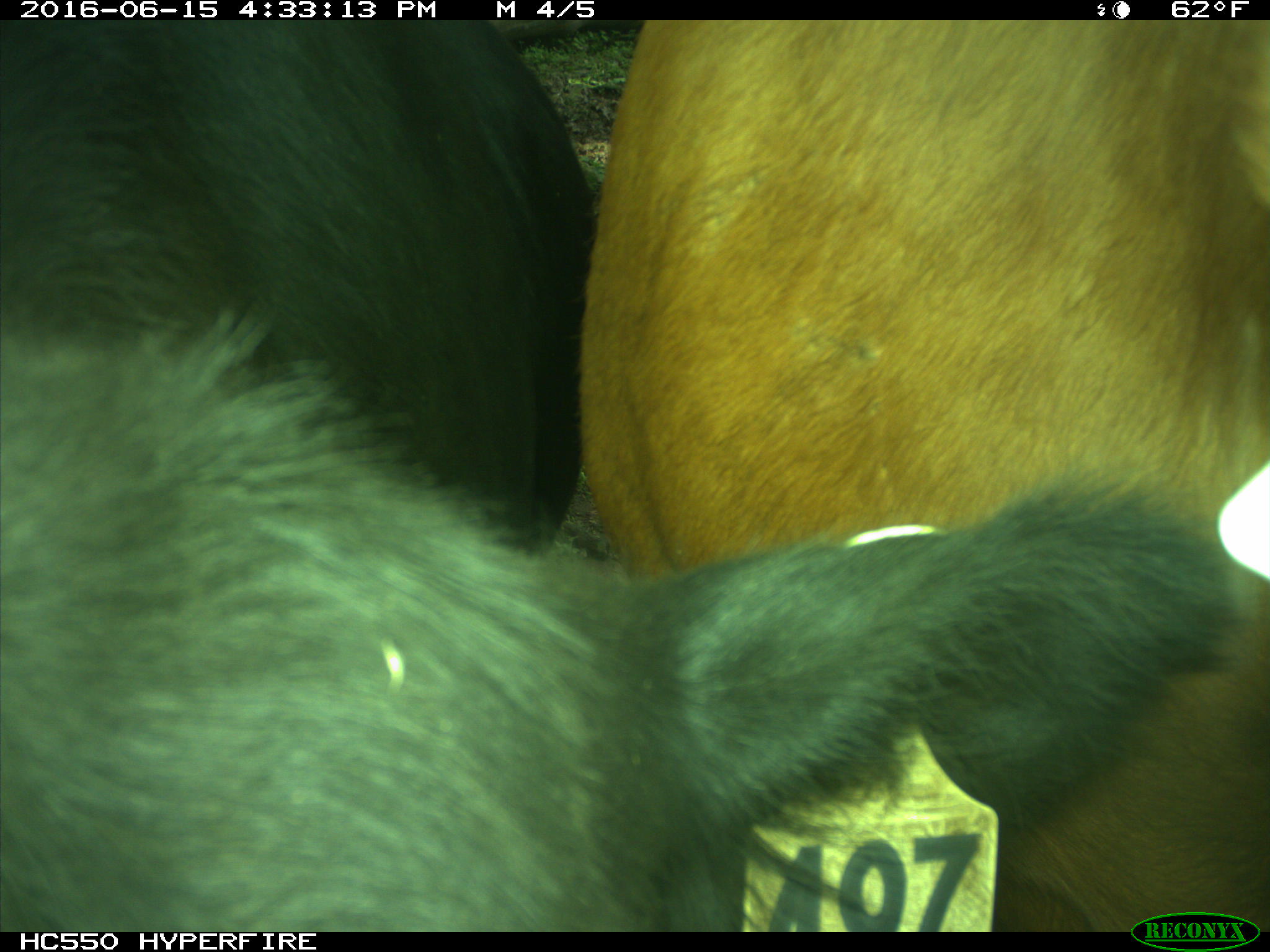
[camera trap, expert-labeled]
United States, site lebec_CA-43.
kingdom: Animalia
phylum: Chordata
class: Mammalia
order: Artiodactyla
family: Bovidae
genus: Bos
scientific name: Bos taurus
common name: domestic cow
Bos taurus (domestic cow).